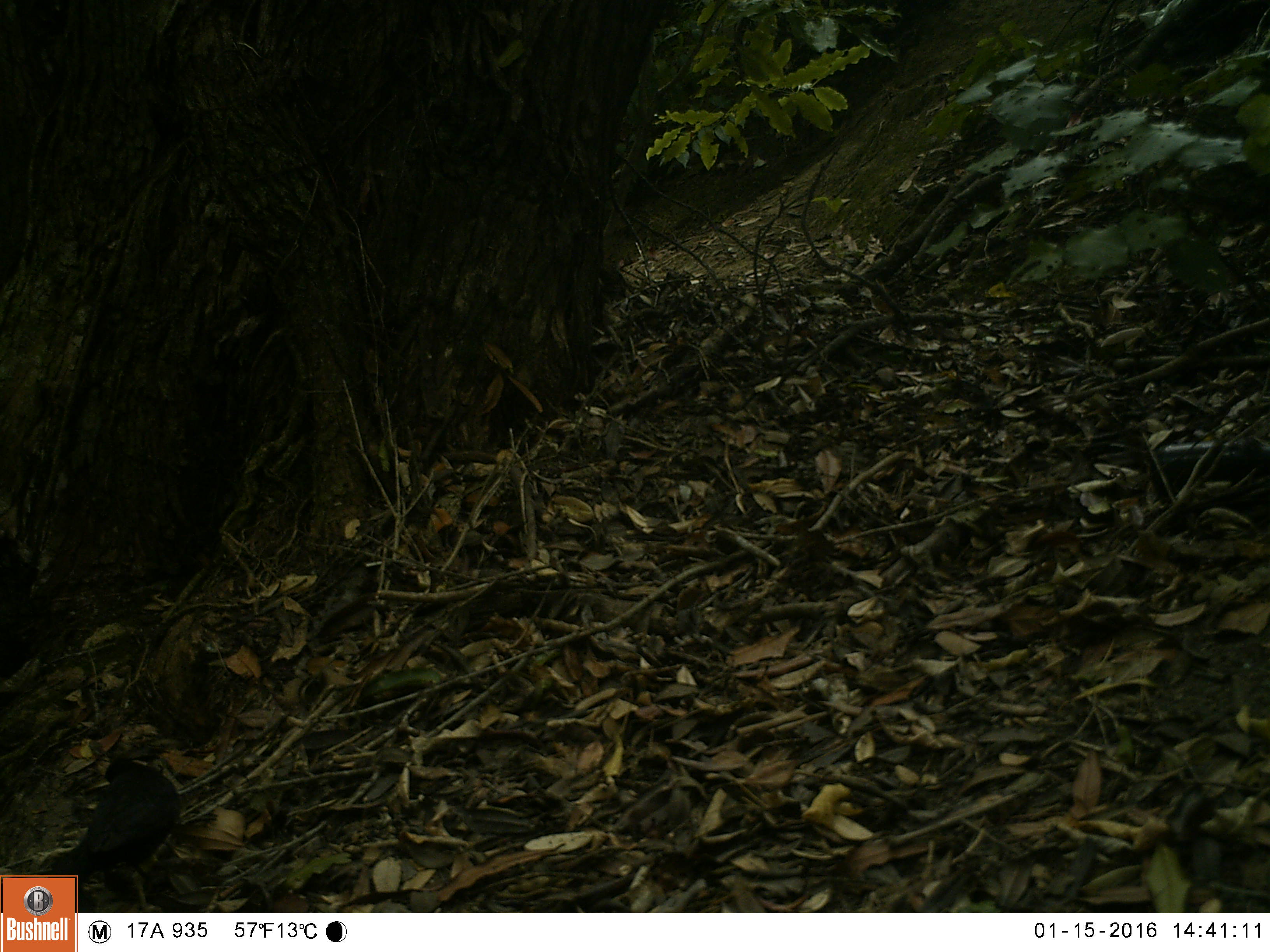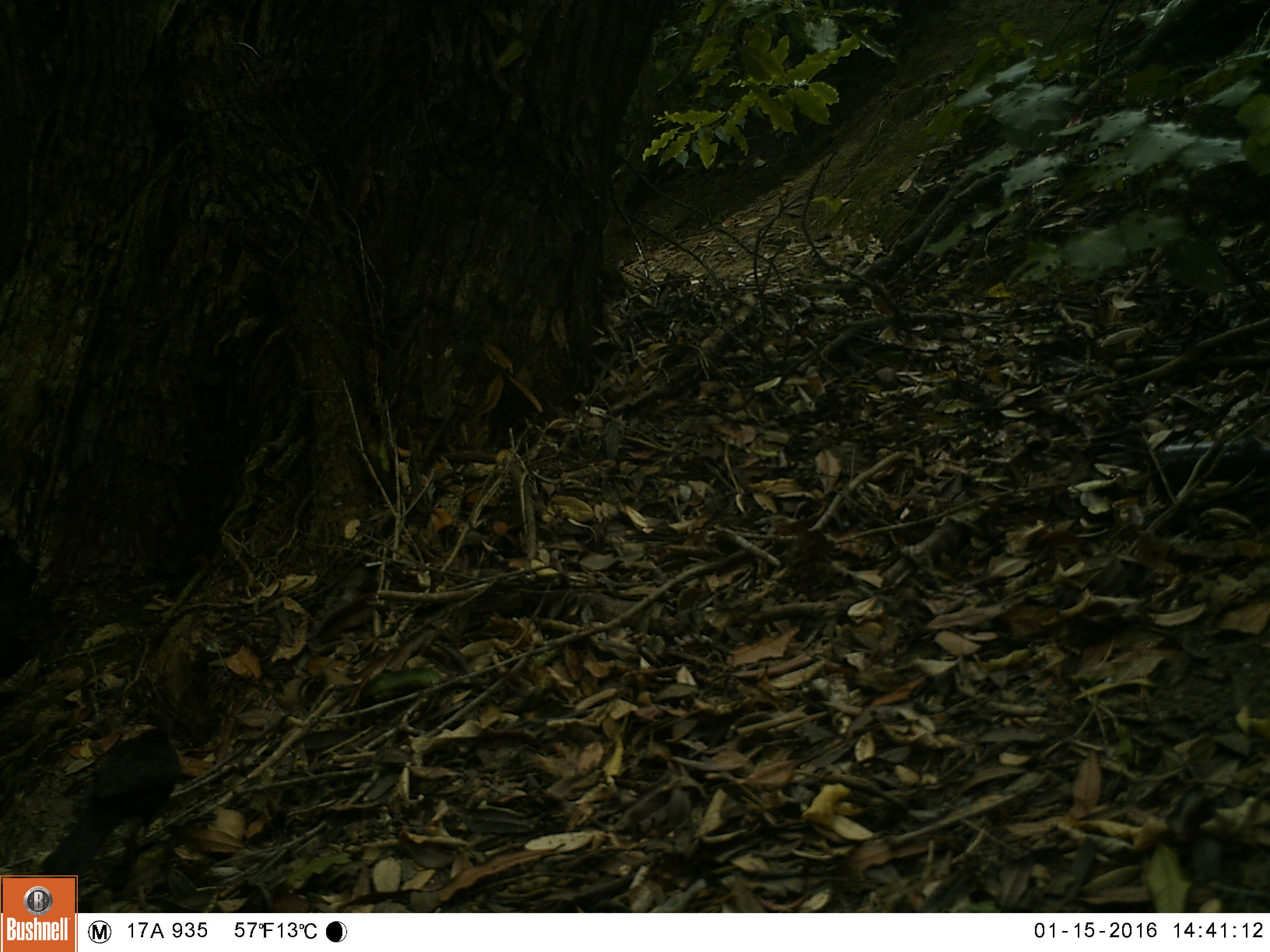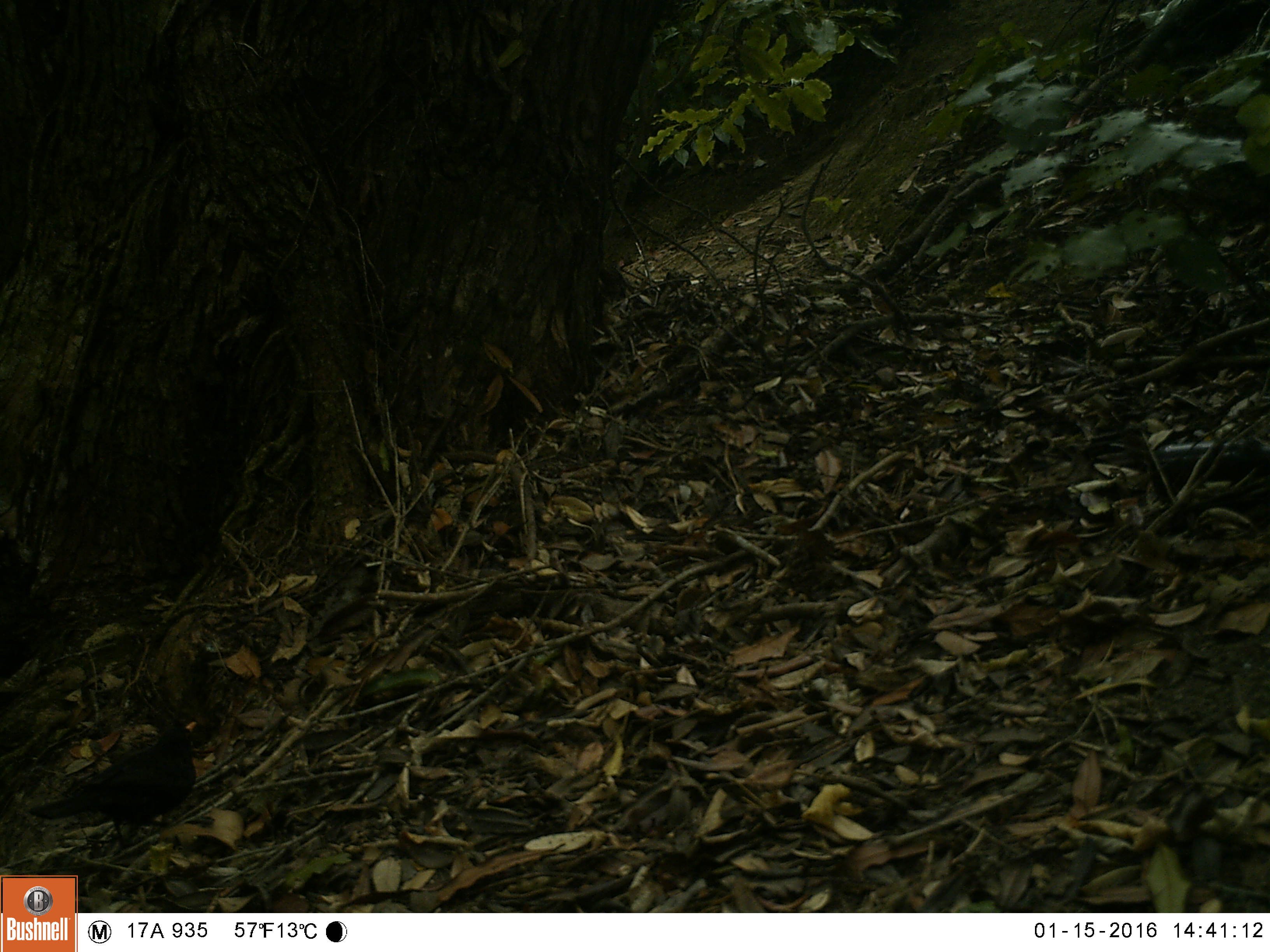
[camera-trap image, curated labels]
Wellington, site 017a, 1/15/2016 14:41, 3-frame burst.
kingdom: Animalia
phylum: Chordata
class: Aves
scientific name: Aves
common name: bird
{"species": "bird (Aves)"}